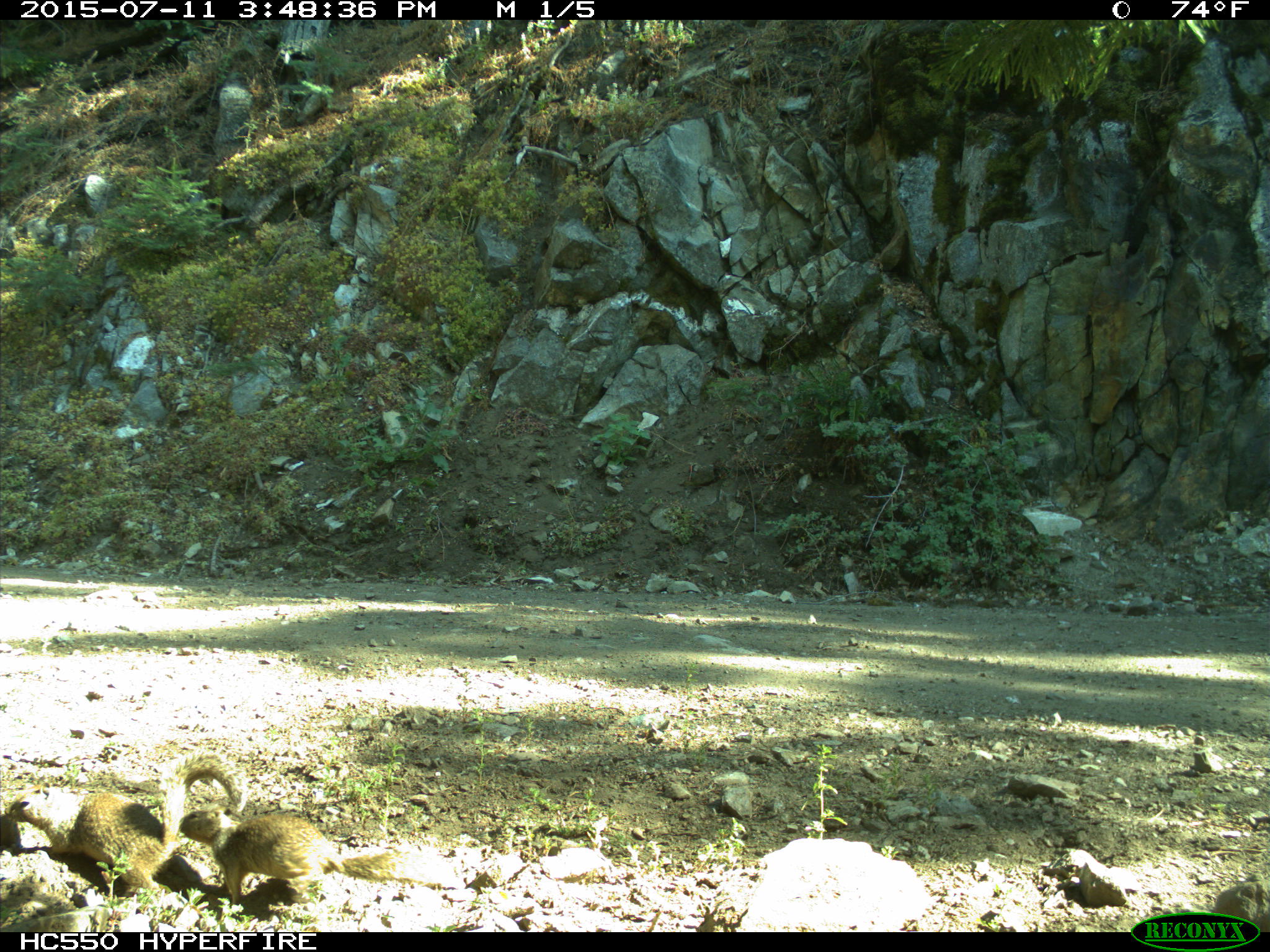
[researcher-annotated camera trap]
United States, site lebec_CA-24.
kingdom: Animalia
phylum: Chordata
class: Mammalia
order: Rodentia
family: Sciuridae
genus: Otospermophilus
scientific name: Otospermophilus beecheyi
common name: california ground squirrel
Otospermophilus beecheyi (california ground squirrel).